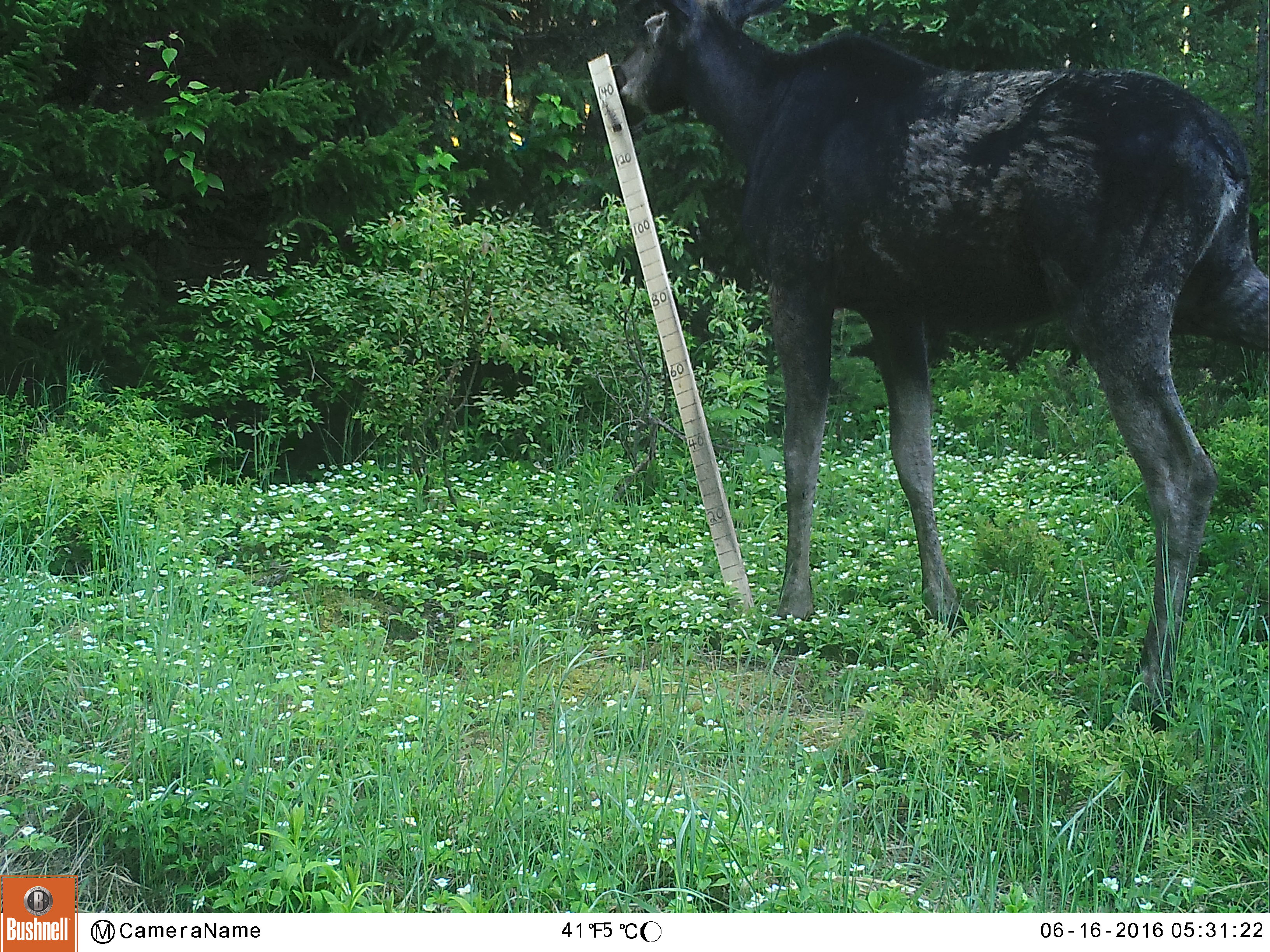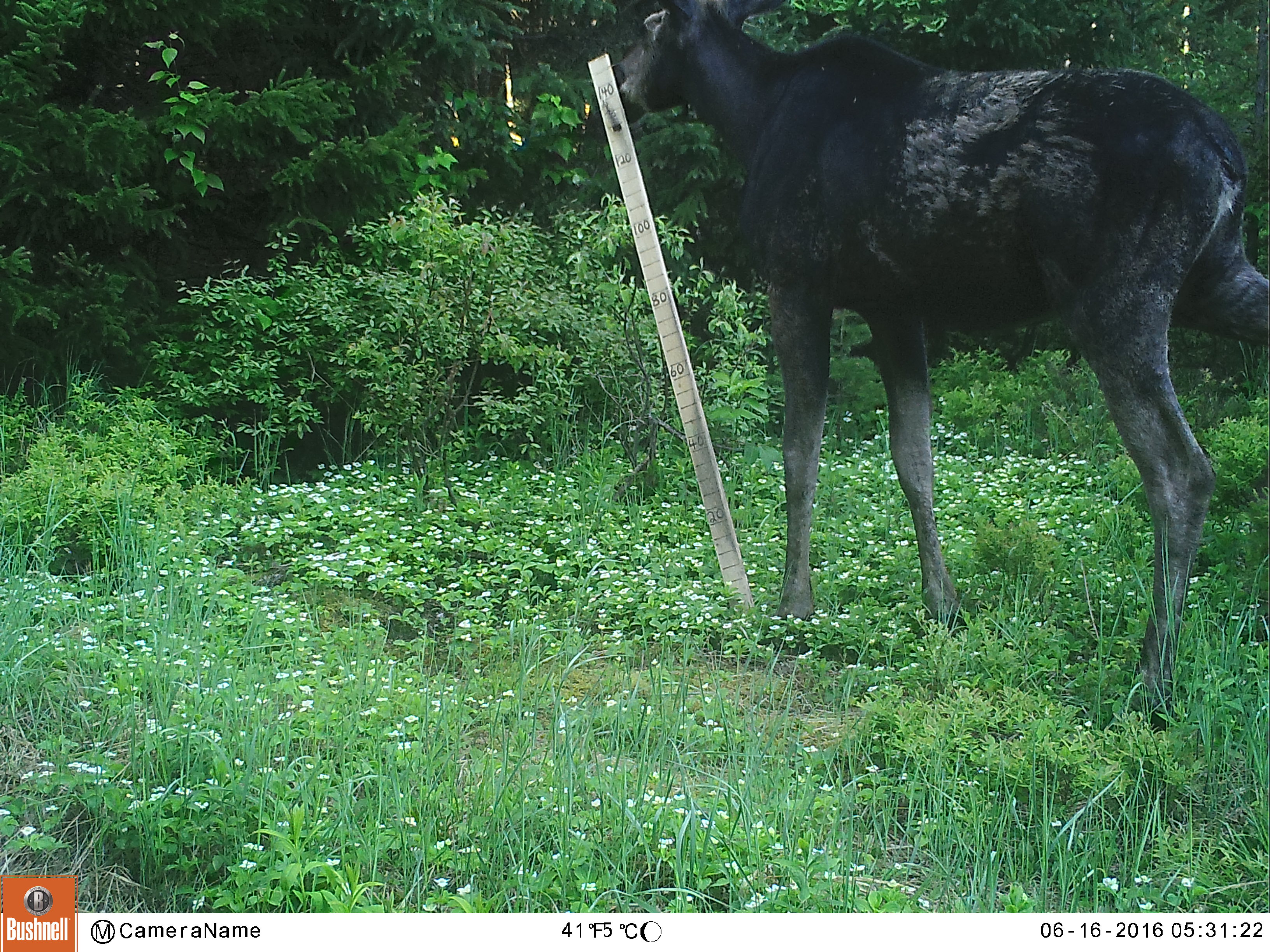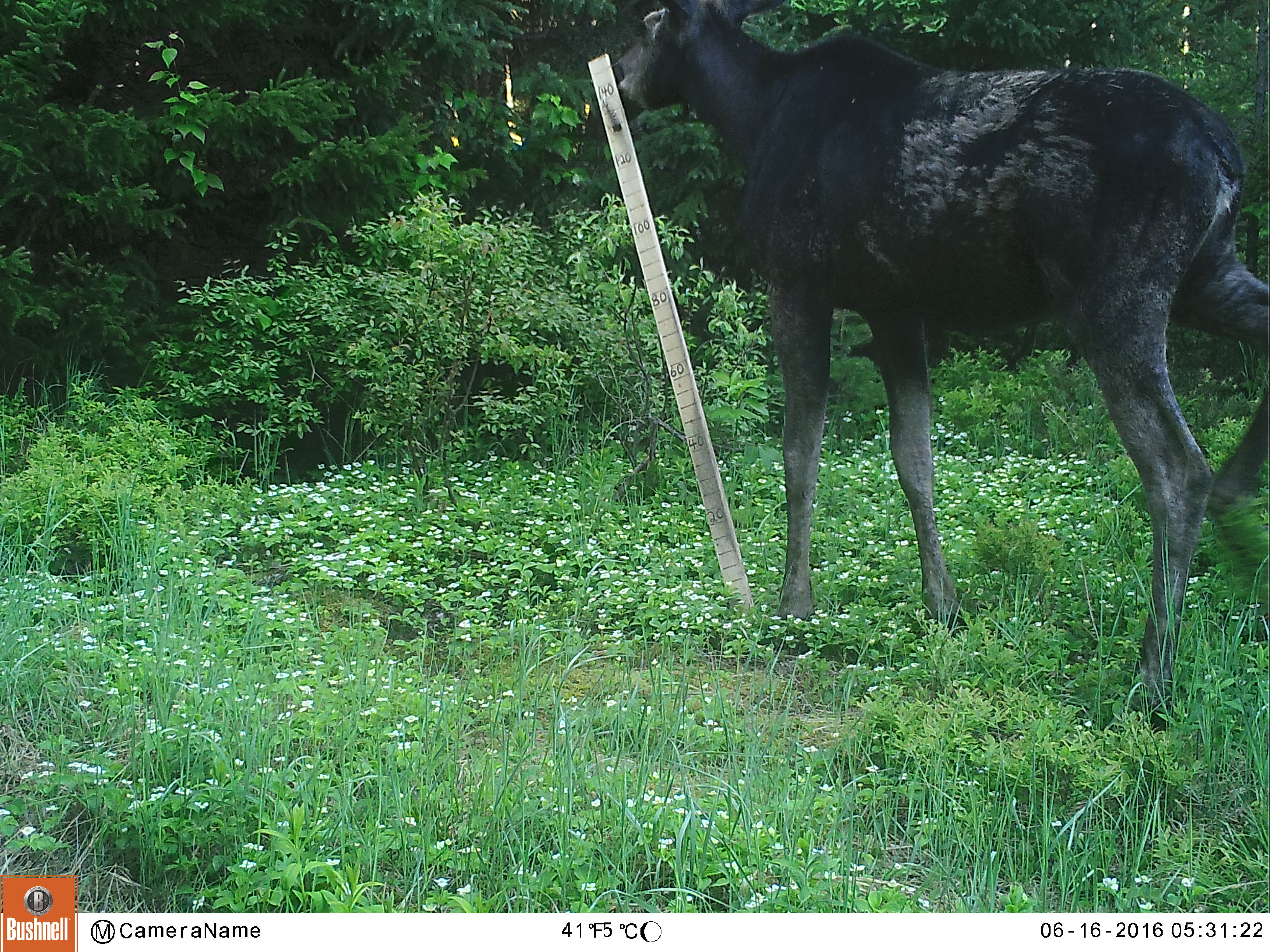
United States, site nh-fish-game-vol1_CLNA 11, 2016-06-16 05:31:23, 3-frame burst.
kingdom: Animalia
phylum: Chordata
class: Mammalia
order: Artiodactyla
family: Cervidae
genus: Alces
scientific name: Alces alces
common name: moose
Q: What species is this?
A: Moose (Alces alces).